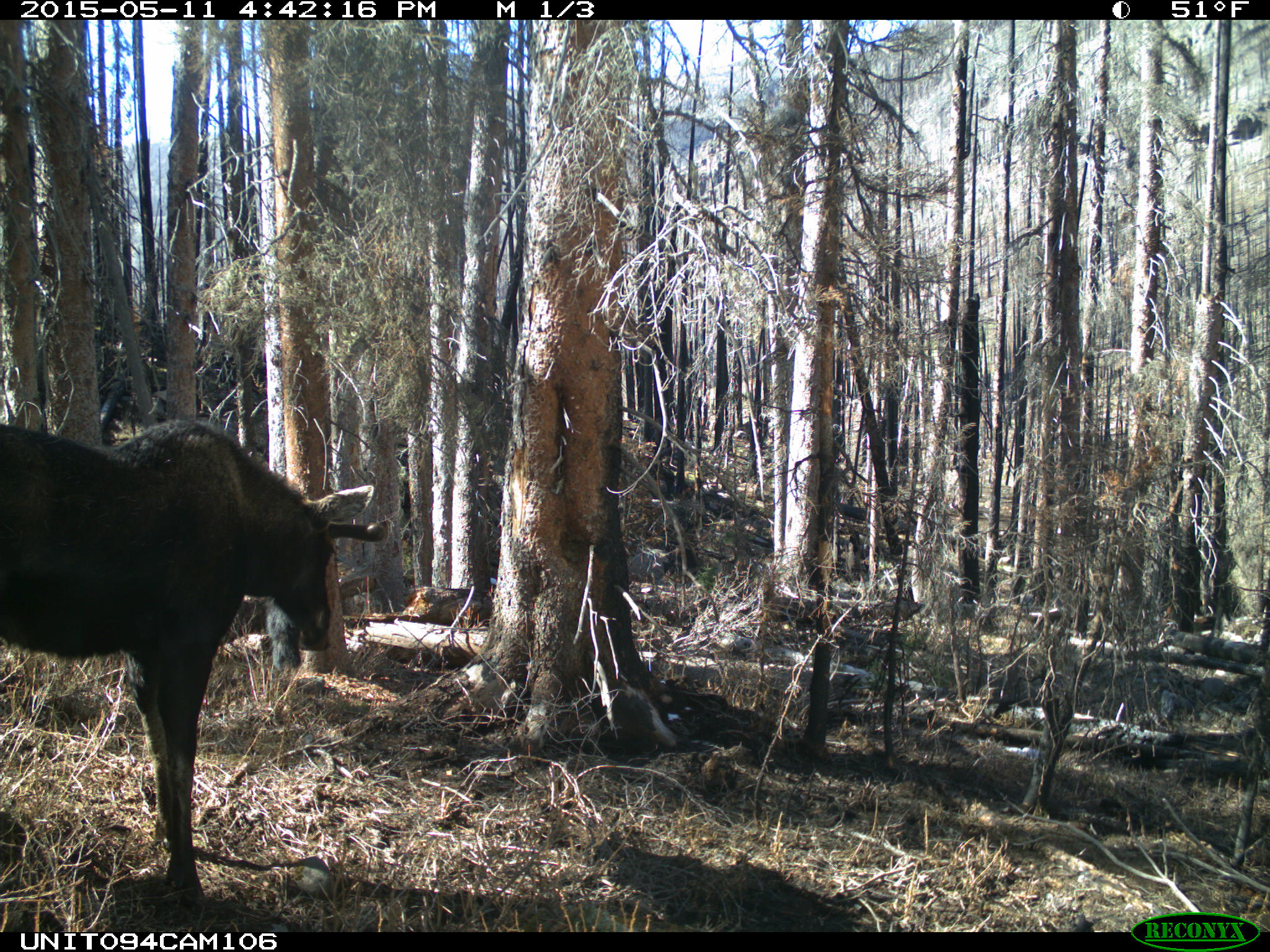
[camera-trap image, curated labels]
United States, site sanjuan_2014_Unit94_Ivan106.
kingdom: Animalia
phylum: Chordata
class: Mammalia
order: Artiodactyla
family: Cervidae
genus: Alces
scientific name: Alces alces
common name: moose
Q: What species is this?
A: Alces alces (moose).